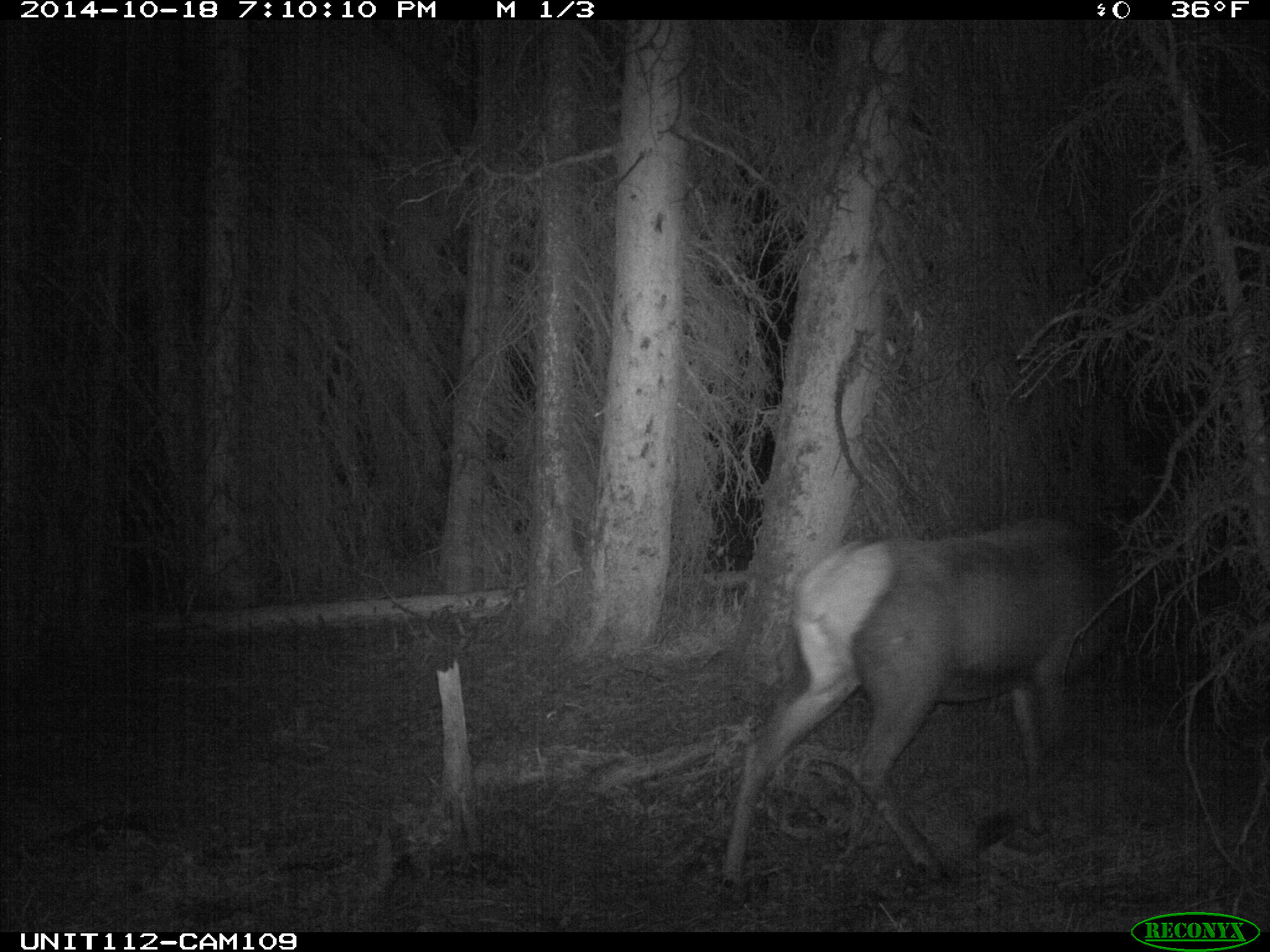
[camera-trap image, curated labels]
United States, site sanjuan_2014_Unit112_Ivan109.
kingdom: Animalia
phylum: Chordata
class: Mammalia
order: Artiodactyla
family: Cervidae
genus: Cervus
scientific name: Cervus elaphus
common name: red deer